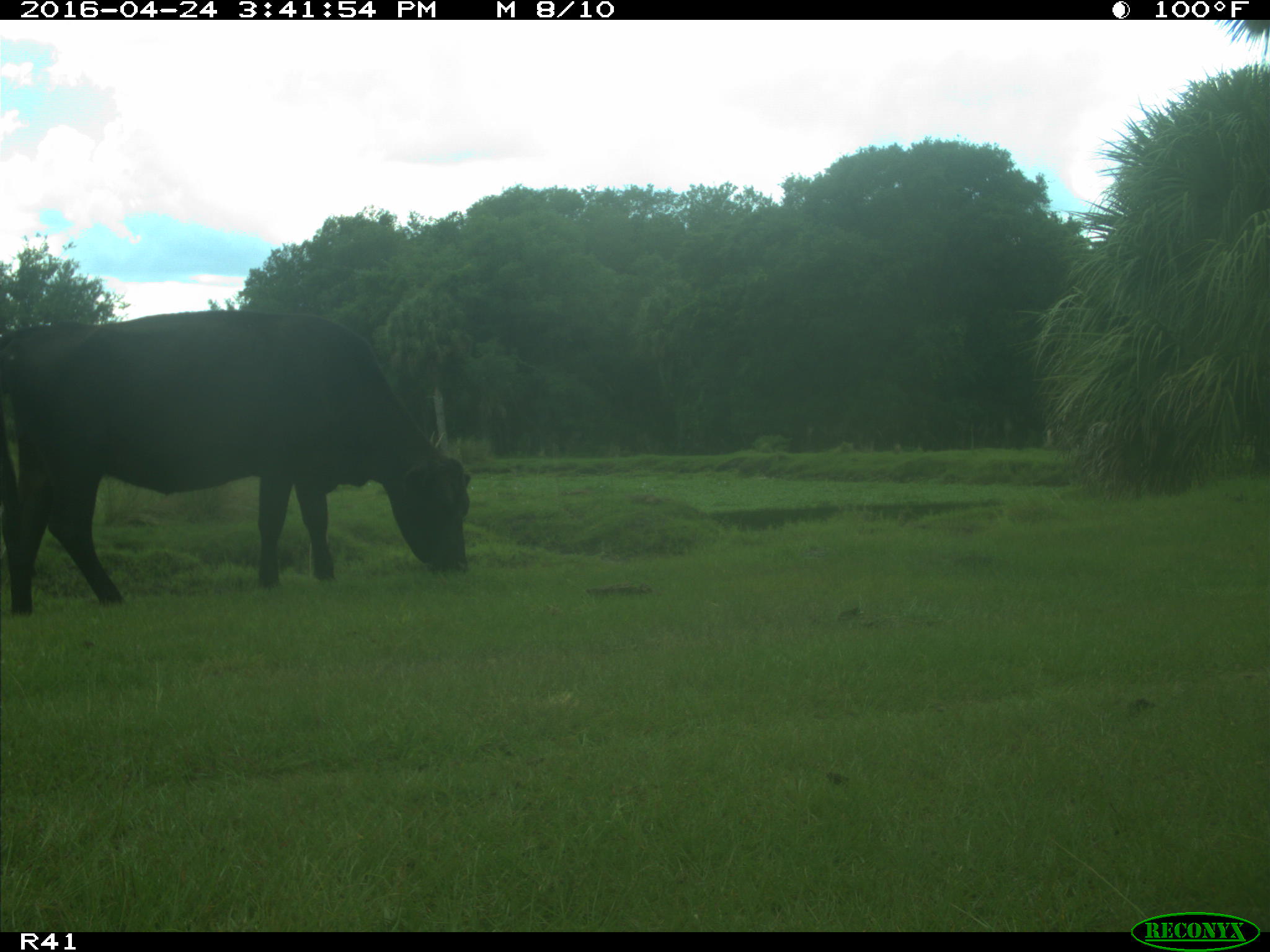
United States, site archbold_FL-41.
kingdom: Animalia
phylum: Chordata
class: Mammalia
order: Artiodactyla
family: Bovidae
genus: Bos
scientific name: Bos taurus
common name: domestic cow